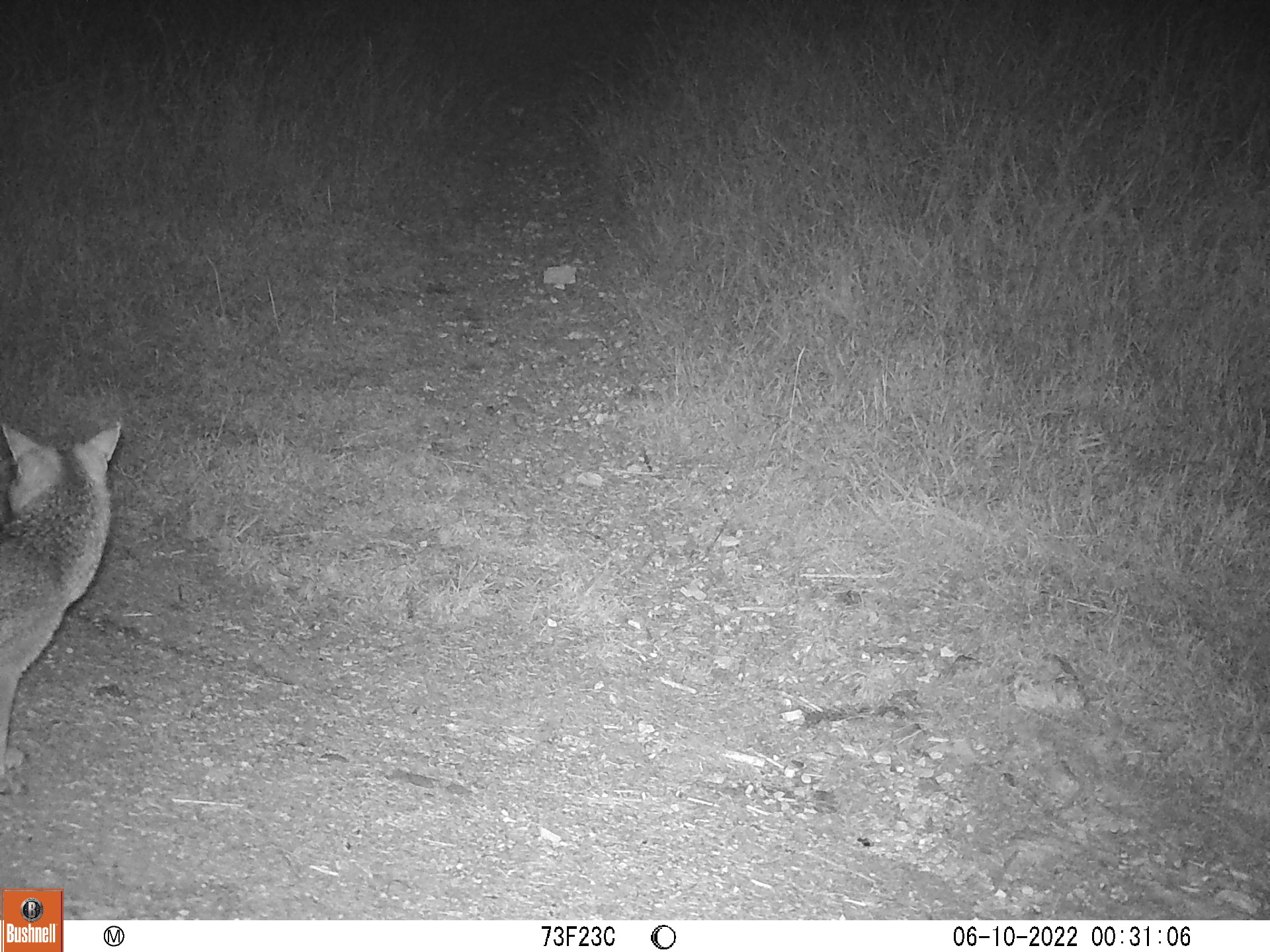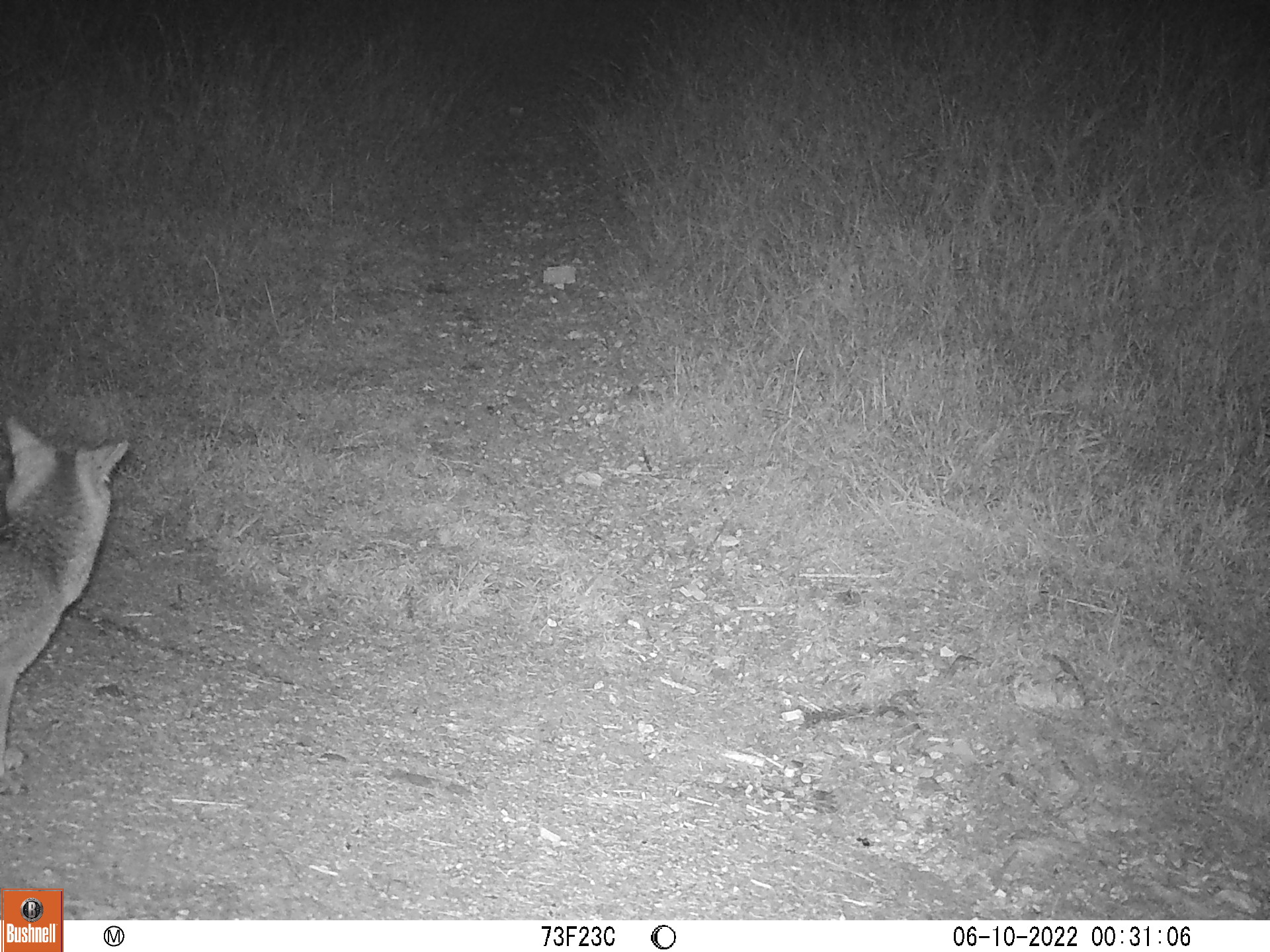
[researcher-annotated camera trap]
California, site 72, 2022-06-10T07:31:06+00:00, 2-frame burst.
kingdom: Animalia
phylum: Chordata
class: Mammalia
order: Carnivora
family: Canidae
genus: Canis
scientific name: Canis latrans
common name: coyote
Coyote (Canis latrans).